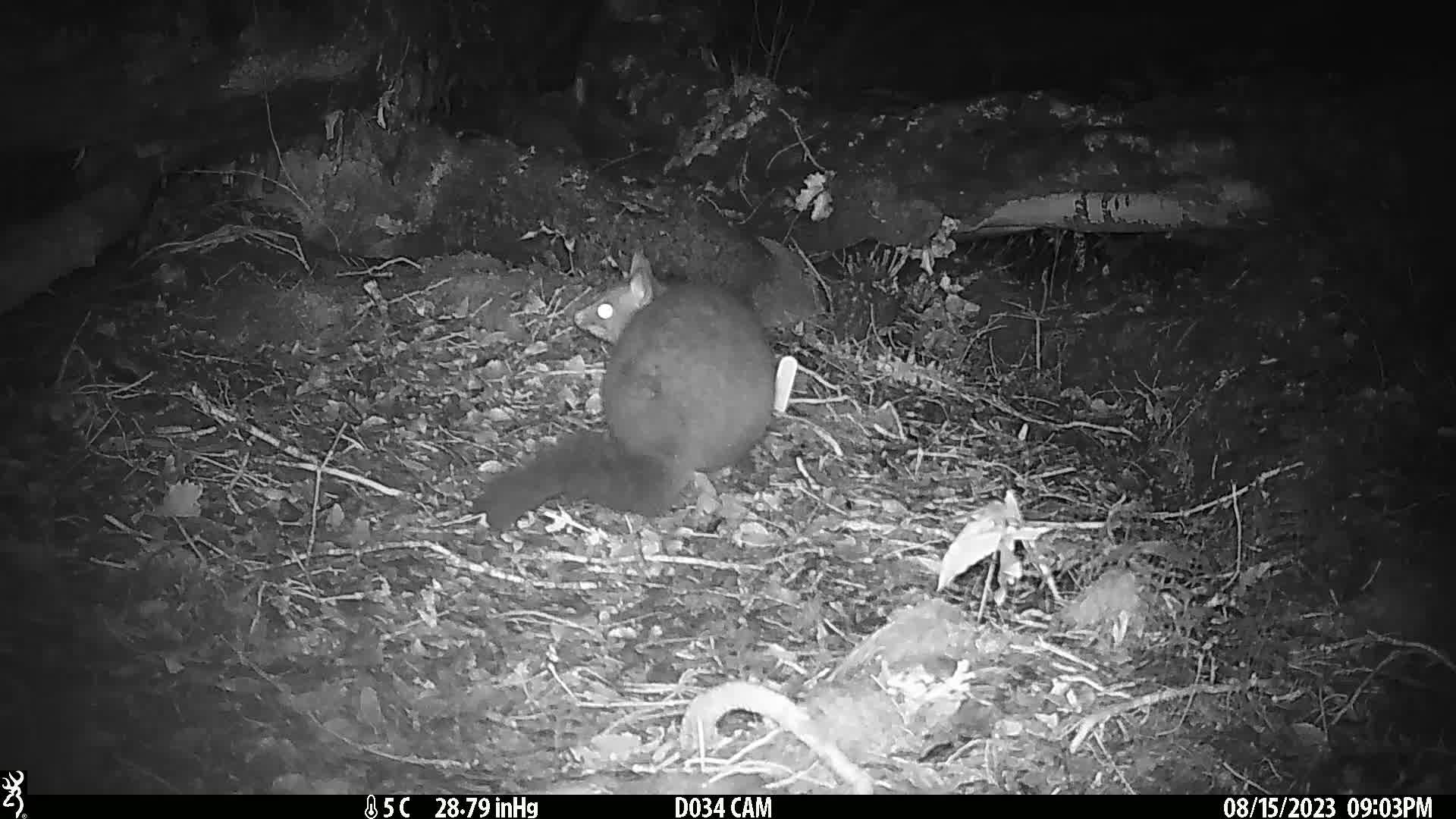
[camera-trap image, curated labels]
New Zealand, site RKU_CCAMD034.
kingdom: Animalia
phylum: Chordata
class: Mammalia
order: Diprotodontia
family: Phalangeridae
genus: Trichosurus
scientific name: Trichosurus vulpecula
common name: common brushtail possum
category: possum